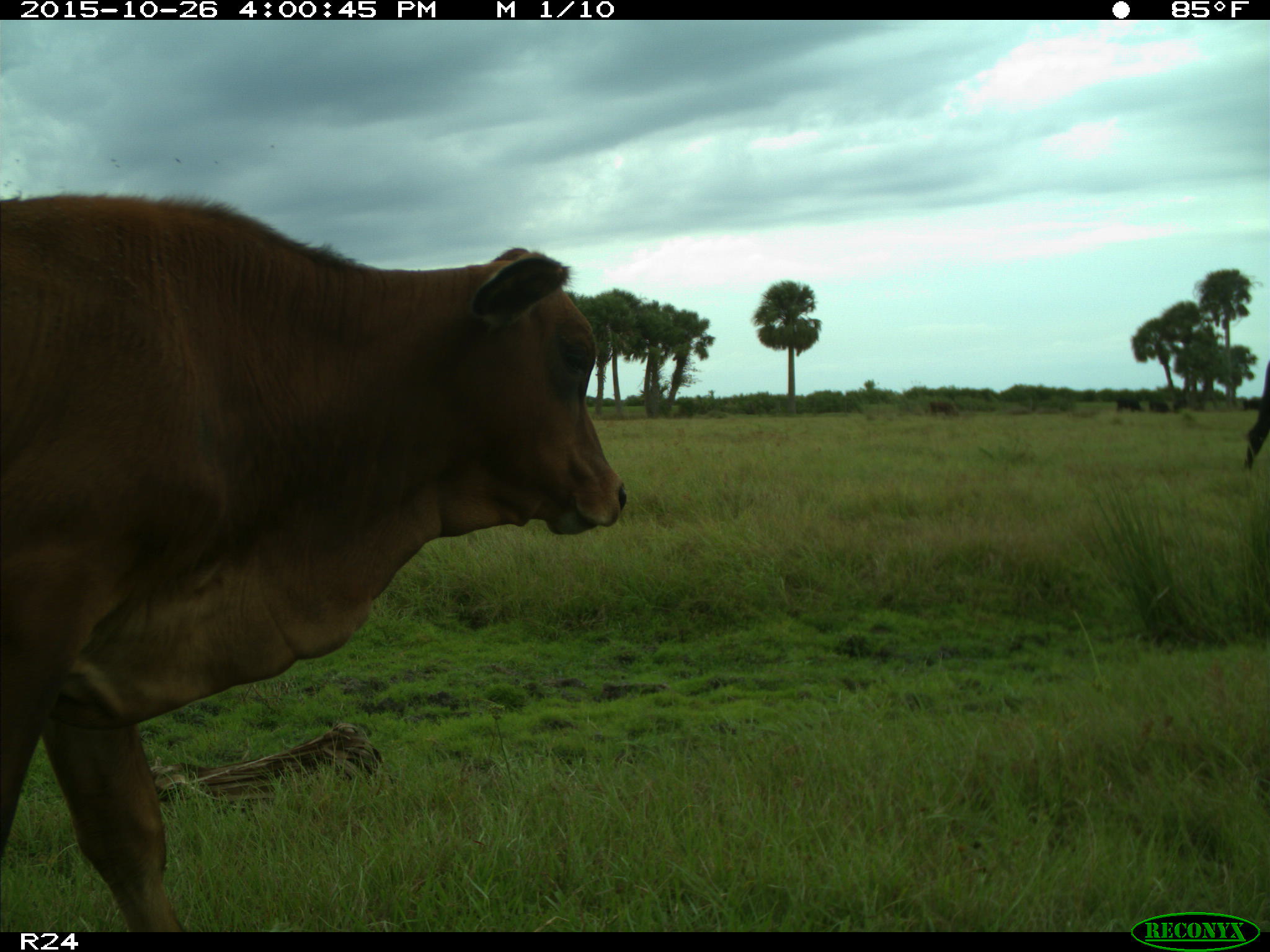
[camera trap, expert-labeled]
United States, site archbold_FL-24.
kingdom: Animalia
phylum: Chordata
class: Mammalia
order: Artiodactyla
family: Bovidae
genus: Bos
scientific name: Bos taurus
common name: domestic cow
Bos taurus (domestic cow).